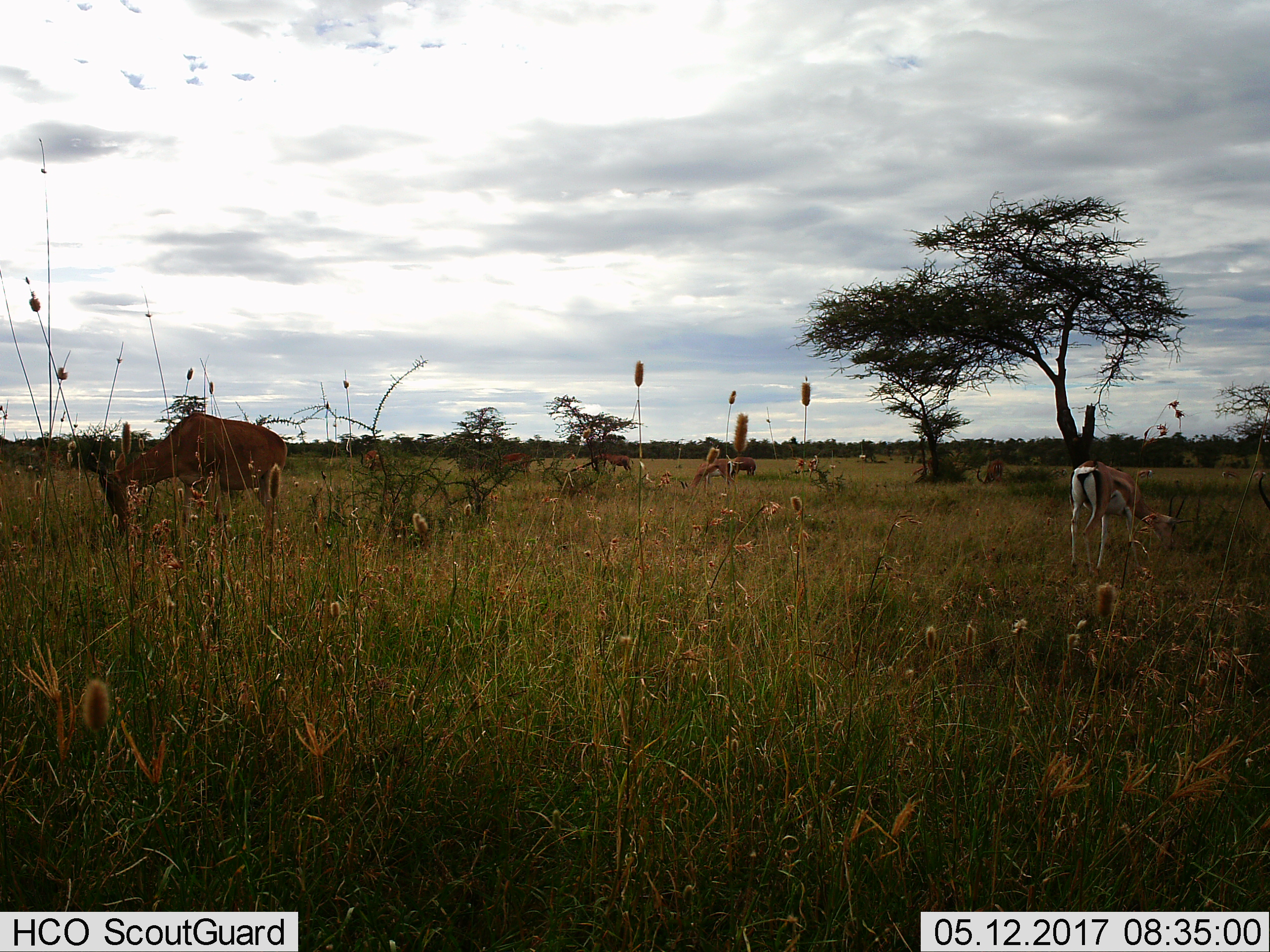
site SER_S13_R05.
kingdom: Animalia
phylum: Chordata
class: Mammalia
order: Artiodactyla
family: Bovidae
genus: Nanger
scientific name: Nanger granti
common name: grant's gazelle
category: gazellegrants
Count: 5.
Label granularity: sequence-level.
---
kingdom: Animalia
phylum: Chordata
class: Mammalia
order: Artiodactyla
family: Bovidae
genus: Eudorcas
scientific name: Eudorcas thomsonii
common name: thomson's gazelle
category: gazellethomsons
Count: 4.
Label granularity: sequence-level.